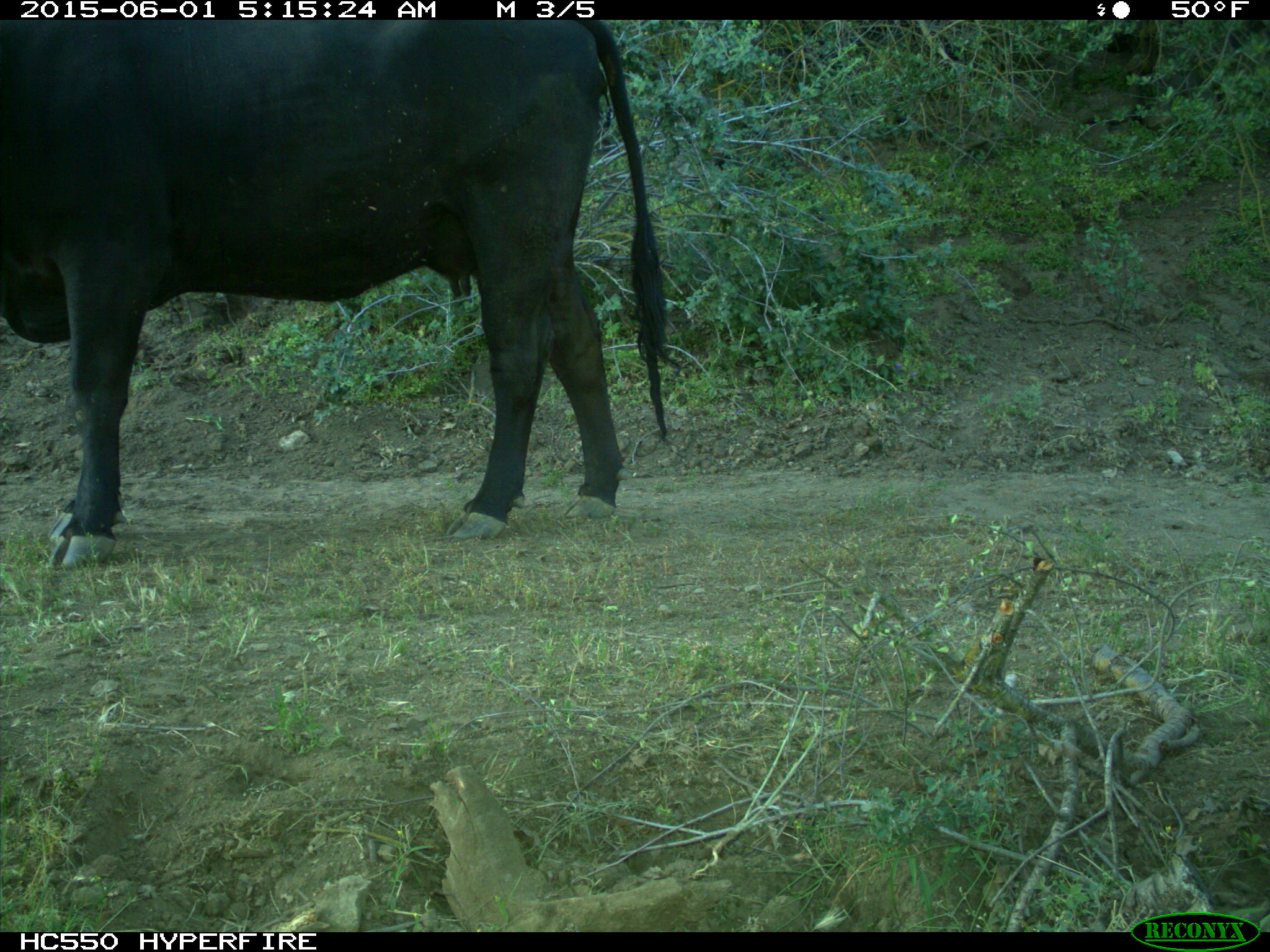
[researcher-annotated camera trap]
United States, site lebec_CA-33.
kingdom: Animalia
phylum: Chordata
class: Mammalia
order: Artiodactyla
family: Bovidae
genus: Bos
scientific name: Bos taurus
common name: domestic cow